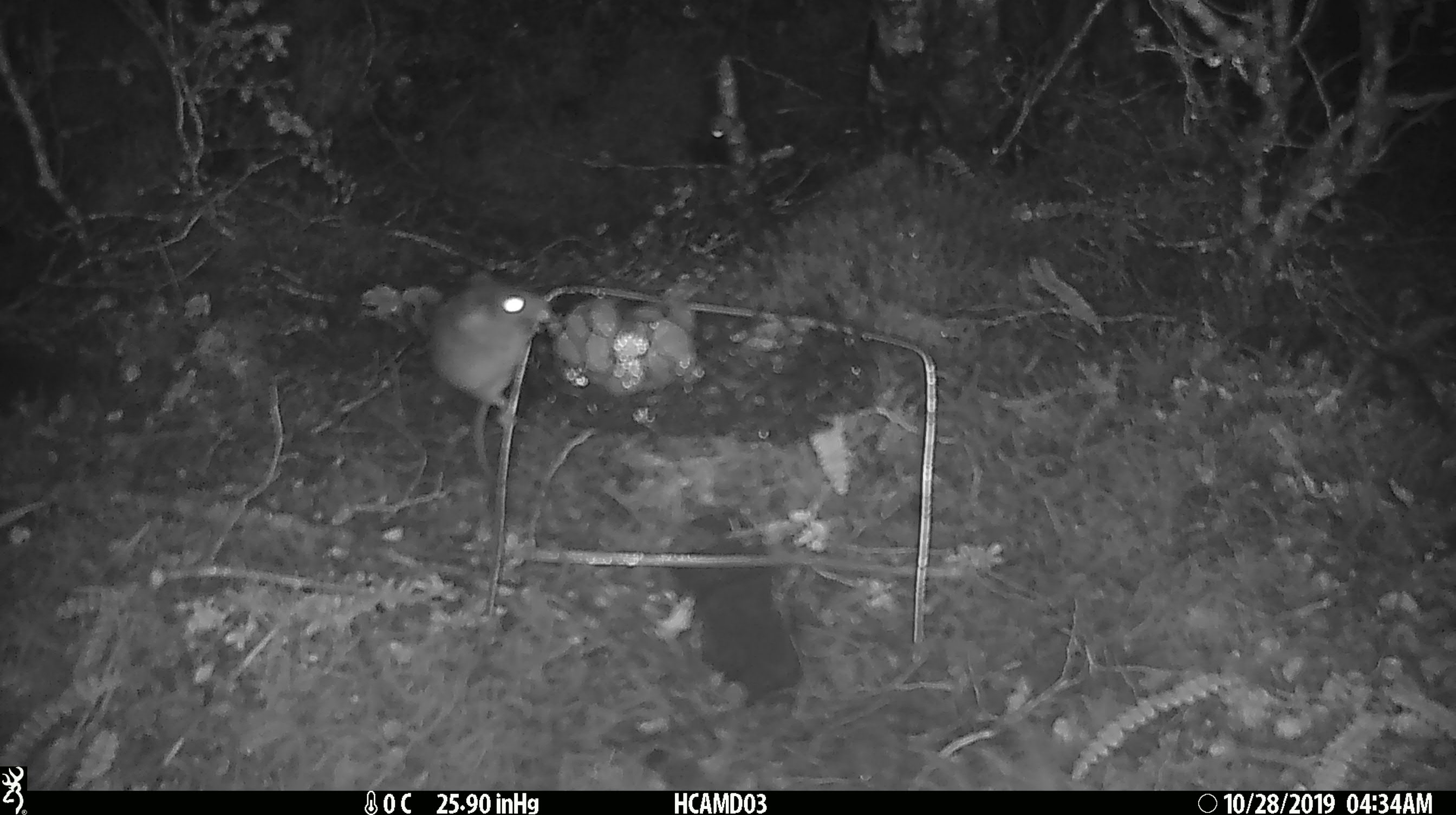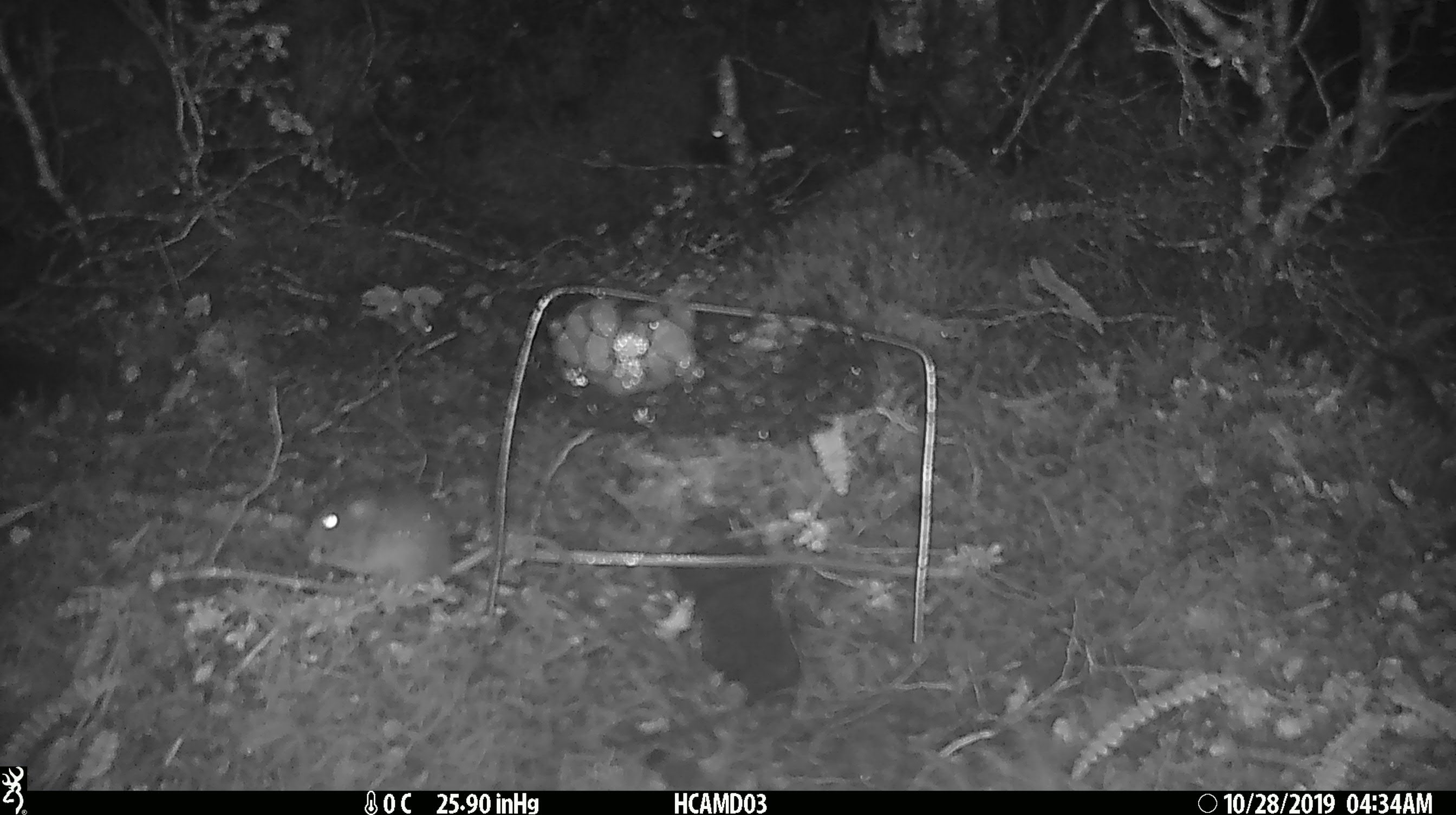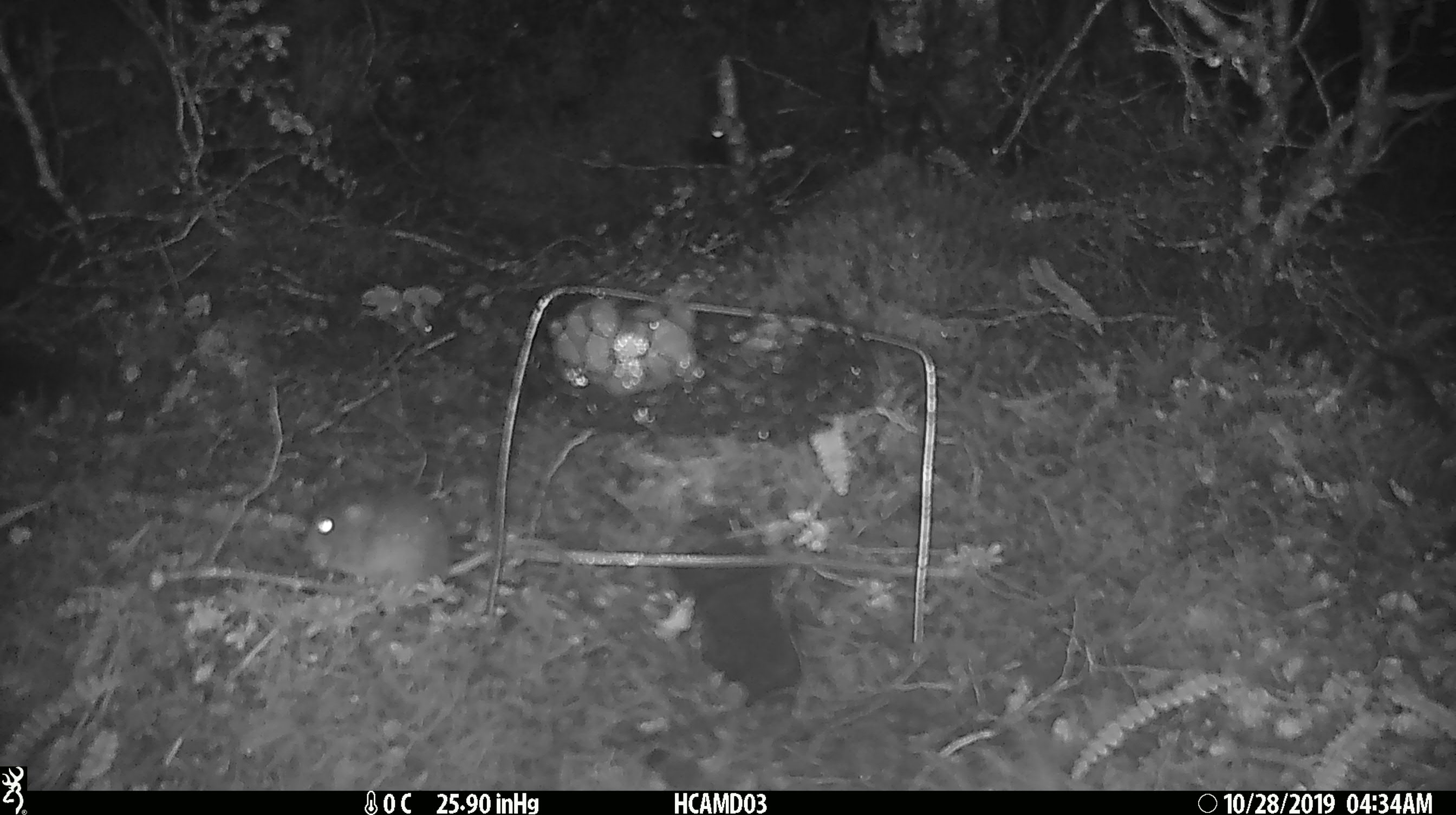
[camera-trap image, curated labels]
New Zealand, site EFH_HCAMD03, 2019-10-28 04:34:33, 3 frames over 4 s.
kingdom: Animalia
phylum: Chordata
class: Mammalia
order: Rodentia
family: Muridae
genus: Mus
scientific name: Mus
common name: mouse